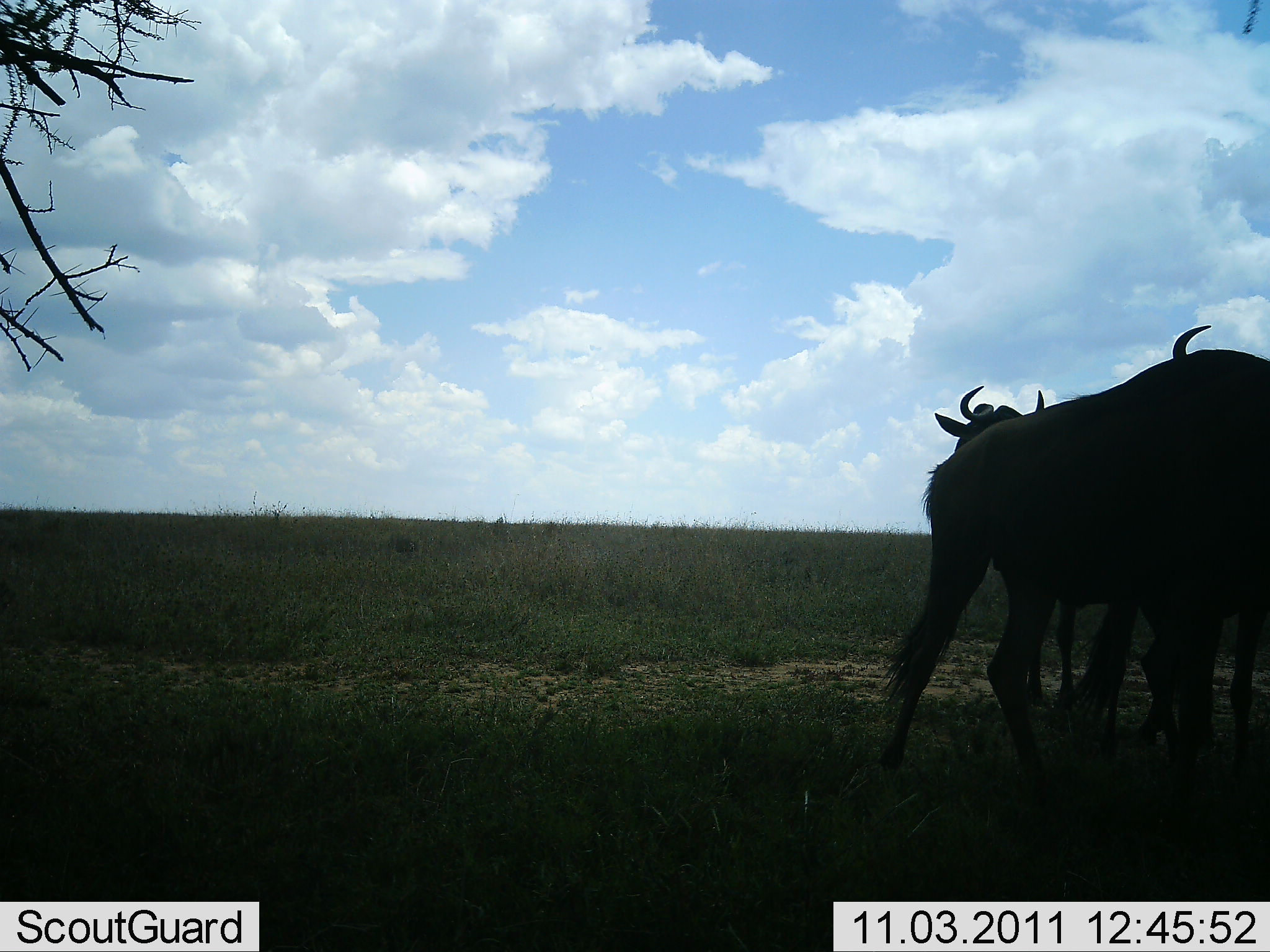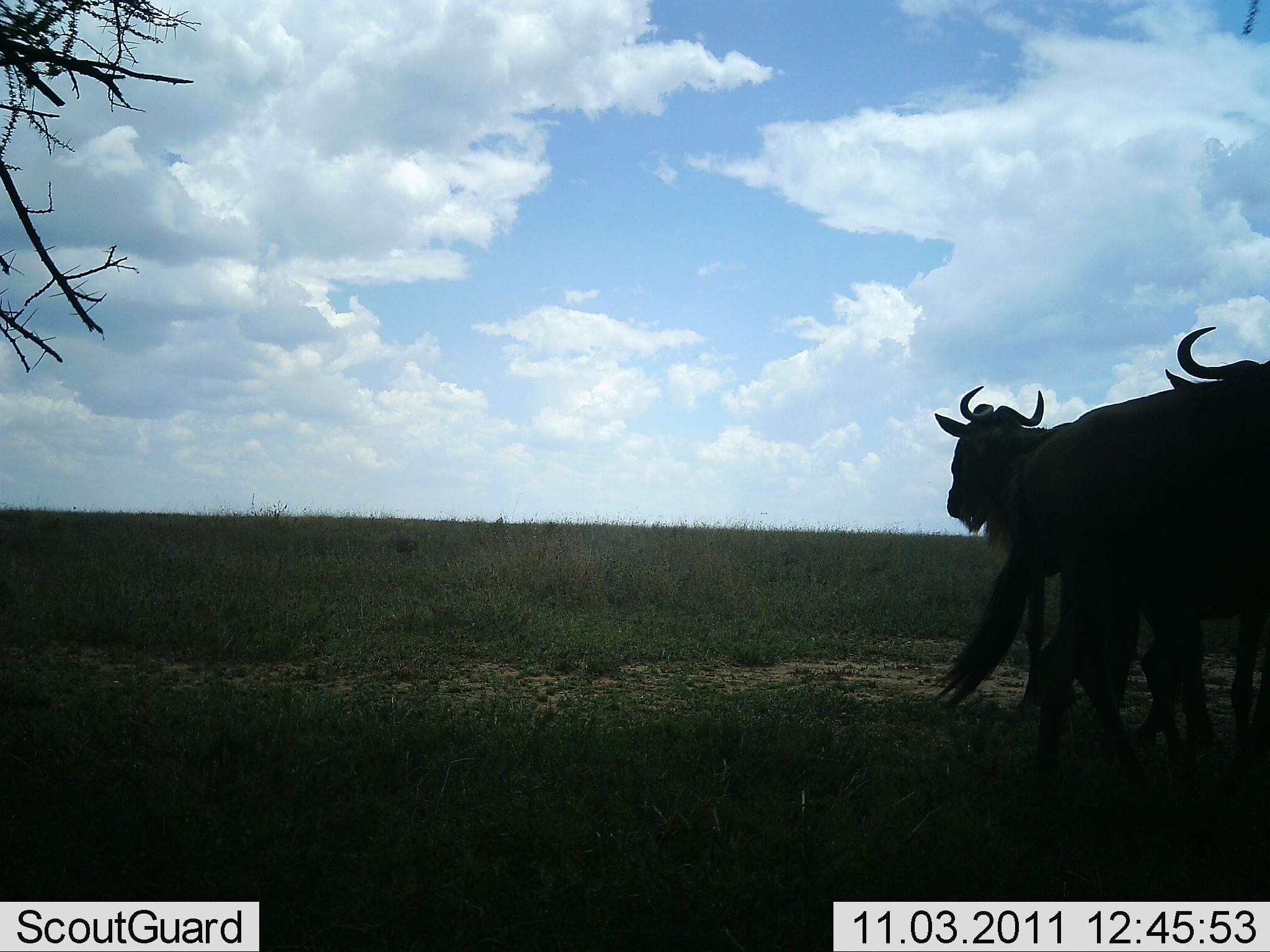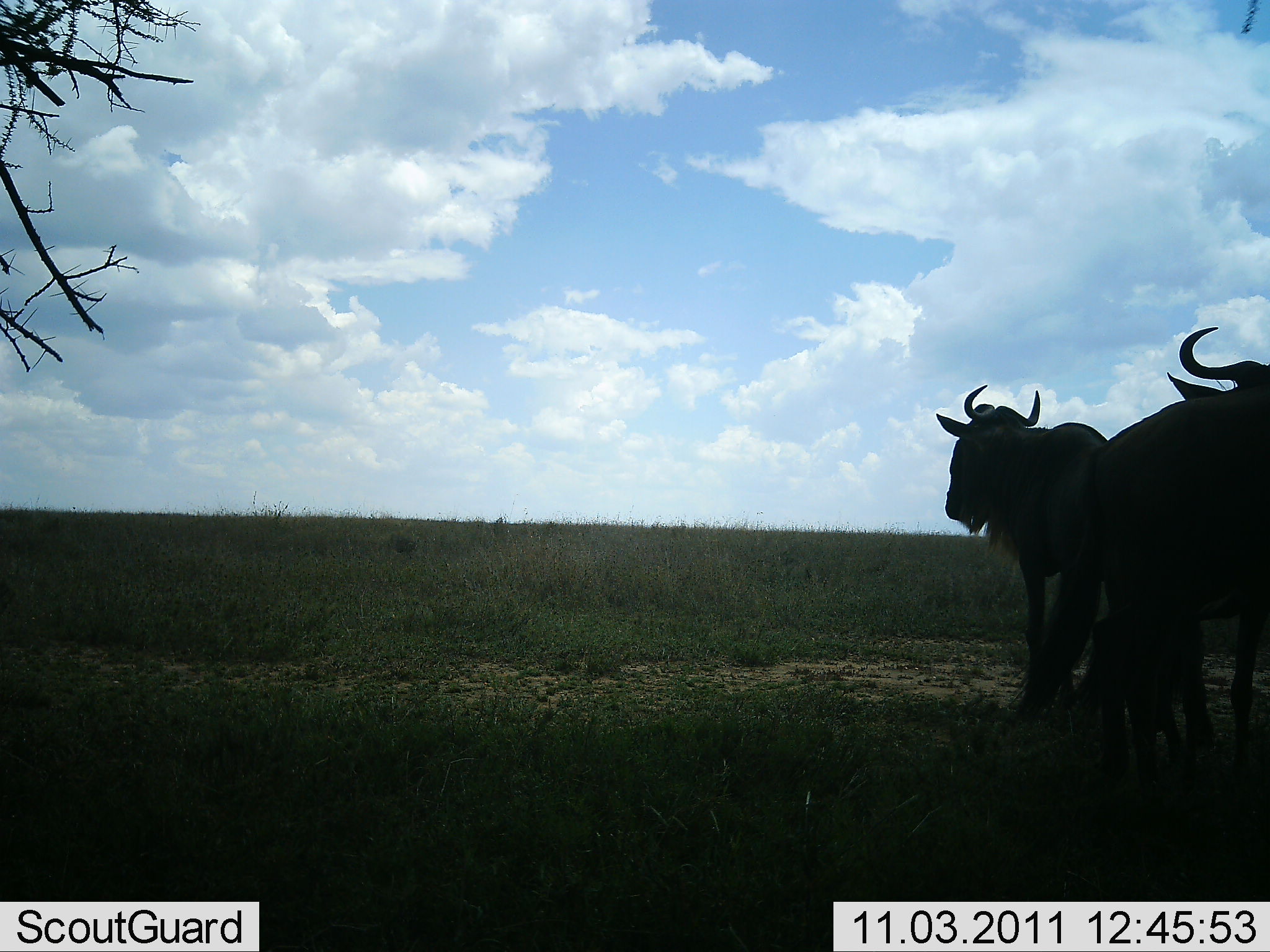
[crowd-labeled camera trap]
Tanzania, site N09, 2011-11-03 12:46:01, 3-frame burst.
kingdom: Animalia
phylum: Chordata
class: Mammalia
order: Artiodactyla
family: Bovidae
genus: Connochaetes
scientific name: Connochaetes taurinus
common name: blue wildebeest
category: wildebeest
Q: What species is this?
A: Wildebeest (blue wildebeest) (Connochaetes taurinus).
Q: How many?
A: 3.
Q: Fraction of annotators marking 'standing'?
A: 100%.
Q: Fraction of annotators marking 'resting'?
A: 0%.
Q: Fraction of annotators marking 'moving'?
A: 10%.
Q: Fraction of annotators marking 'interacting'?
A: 0%.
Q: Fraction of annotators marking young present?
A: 0%.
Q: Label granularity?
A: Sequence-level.